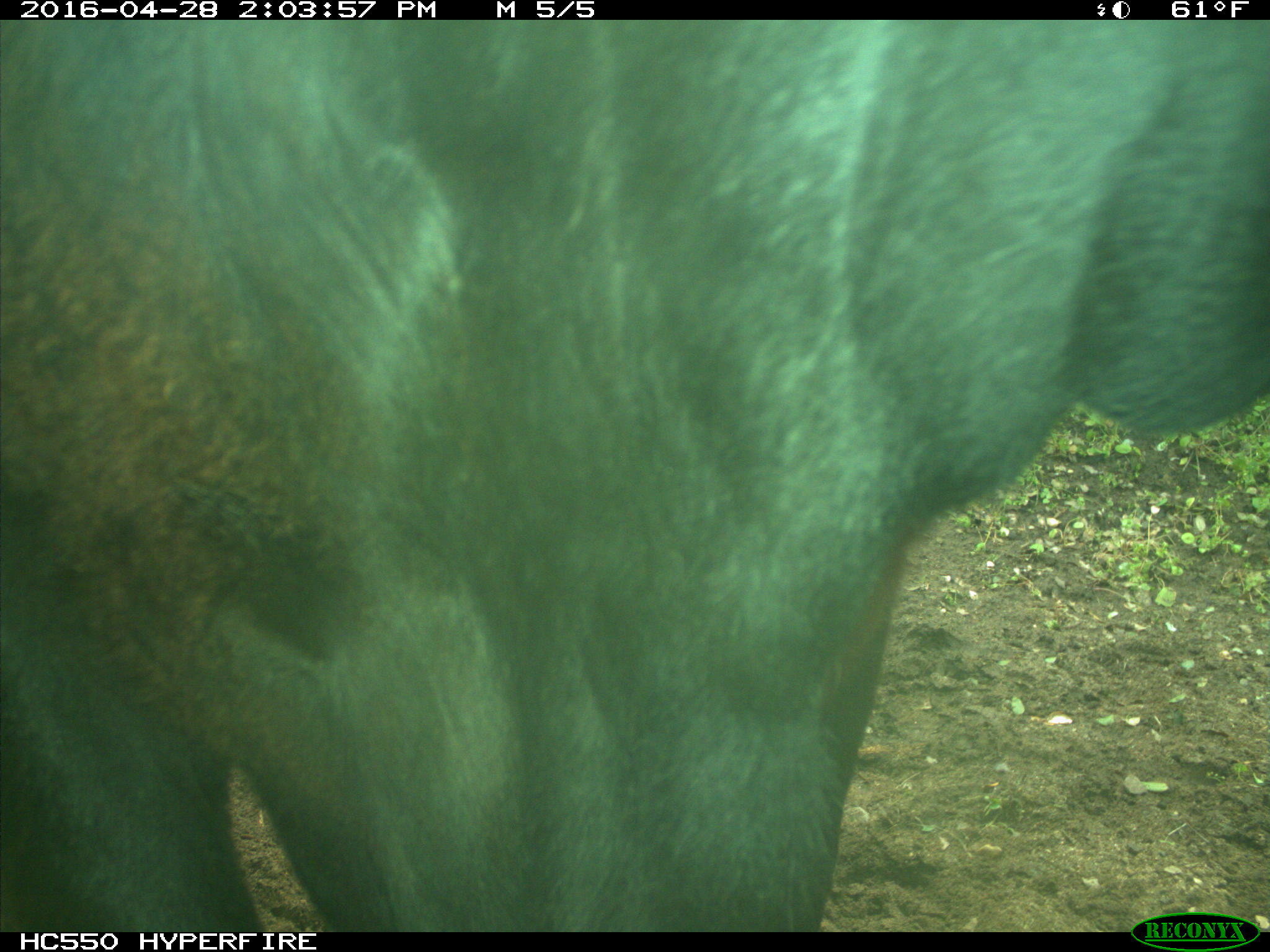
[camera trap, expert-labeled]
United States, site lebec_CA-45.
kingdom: Animalia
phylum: Chordata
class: Mammalia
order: Artiodactyla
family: Bovidae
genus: Bos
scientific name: Bos taurus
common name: domestic cow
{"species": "Bos taurus (domestic cow)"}